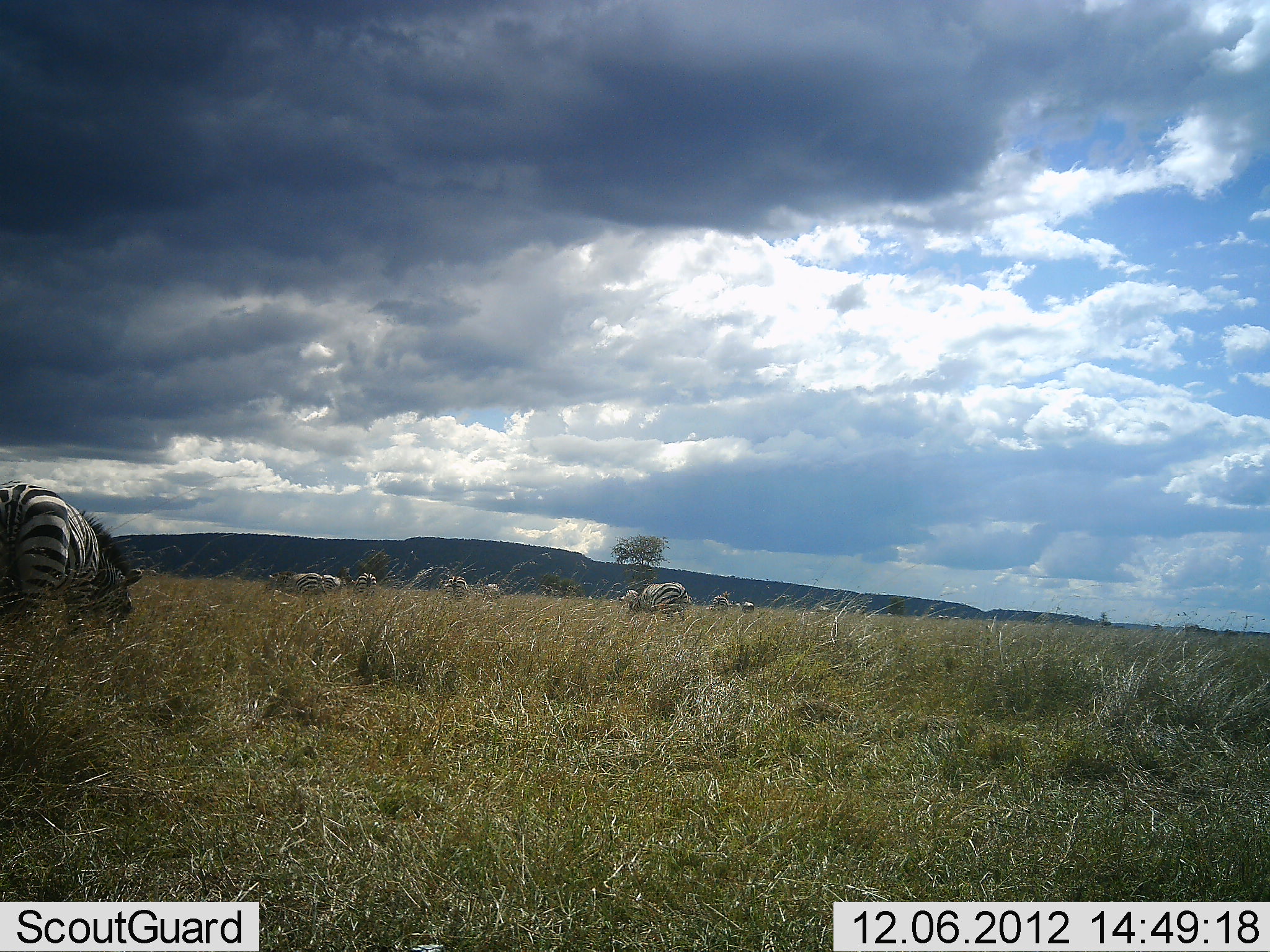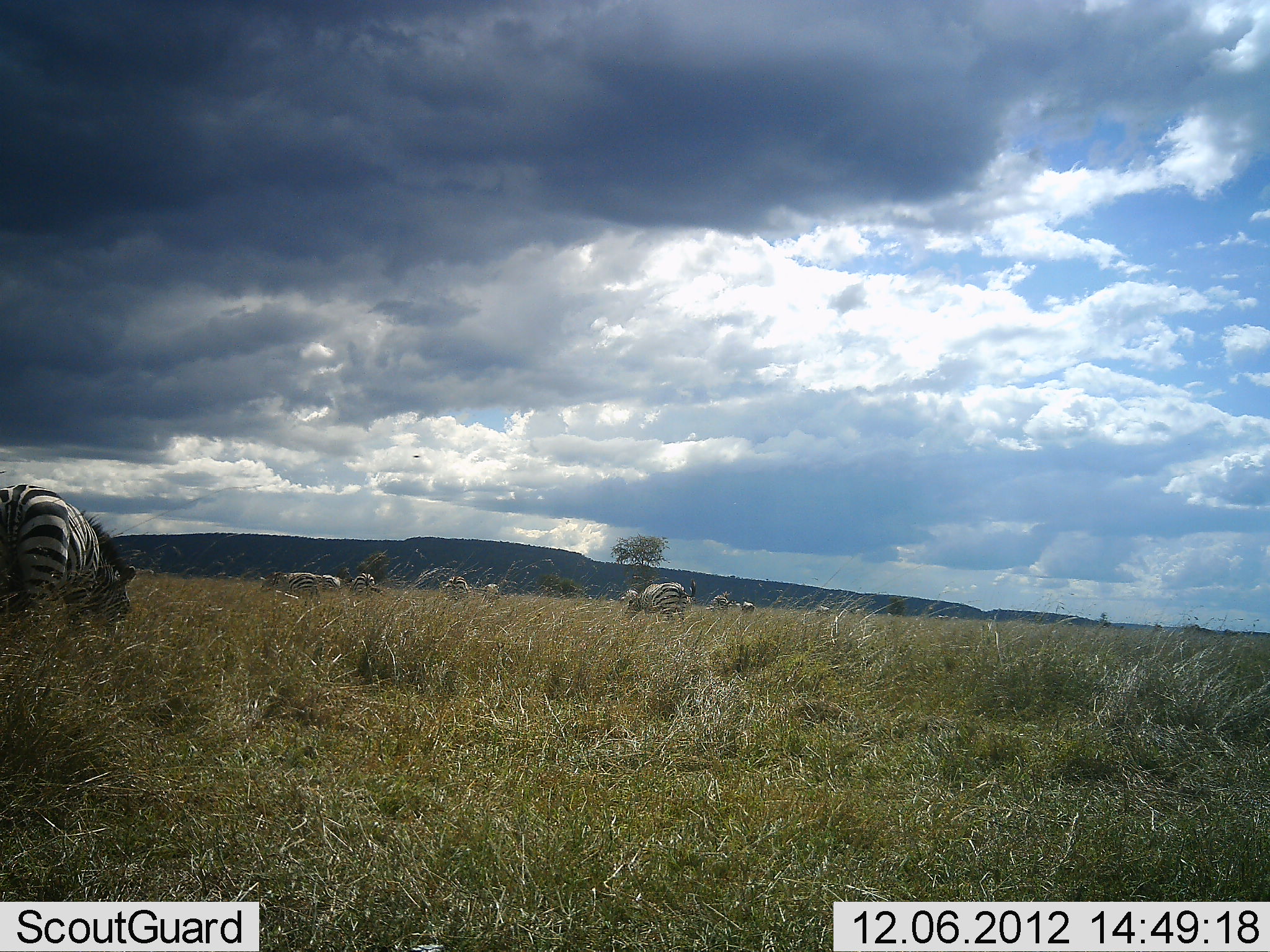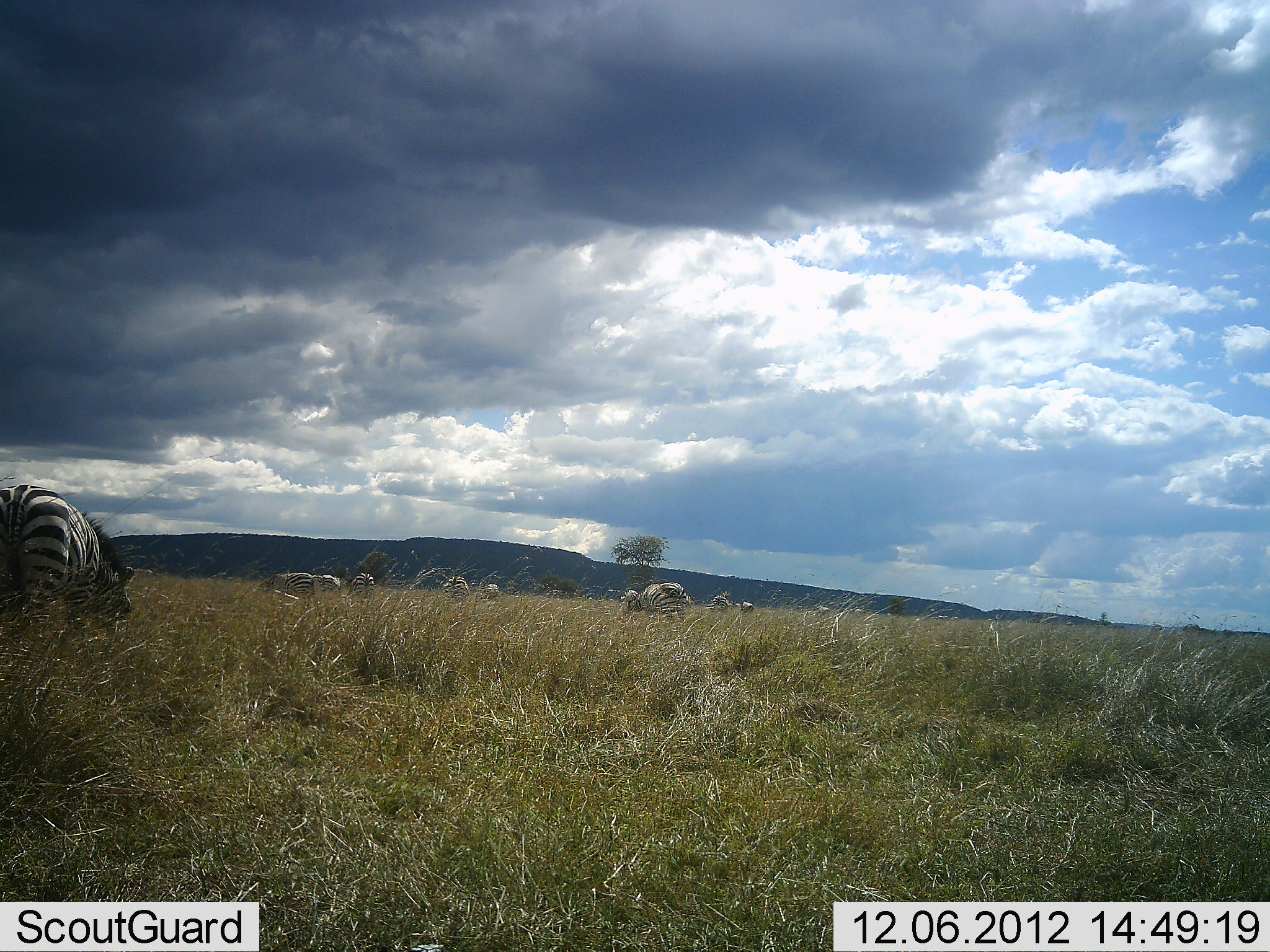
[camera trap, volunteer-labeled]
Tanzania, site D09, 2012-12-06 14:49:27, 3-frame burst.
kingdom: Animalia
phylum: Chordata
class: Mammalia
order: Perissodactyla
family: Equidae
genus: Equus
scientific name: Equus quagga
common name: plains zebra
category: zebra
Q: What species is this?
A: Zebra (plains zebra) (Equus quagga).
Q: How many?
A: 9.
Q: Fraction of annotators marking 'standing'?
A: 80%.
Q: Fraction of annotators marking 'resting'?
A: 0%.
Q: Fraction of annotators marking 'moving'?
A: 10%.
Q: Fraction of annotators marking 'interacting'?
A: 0%.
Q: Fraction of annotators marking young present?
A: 0%.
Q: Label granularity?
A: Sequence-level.